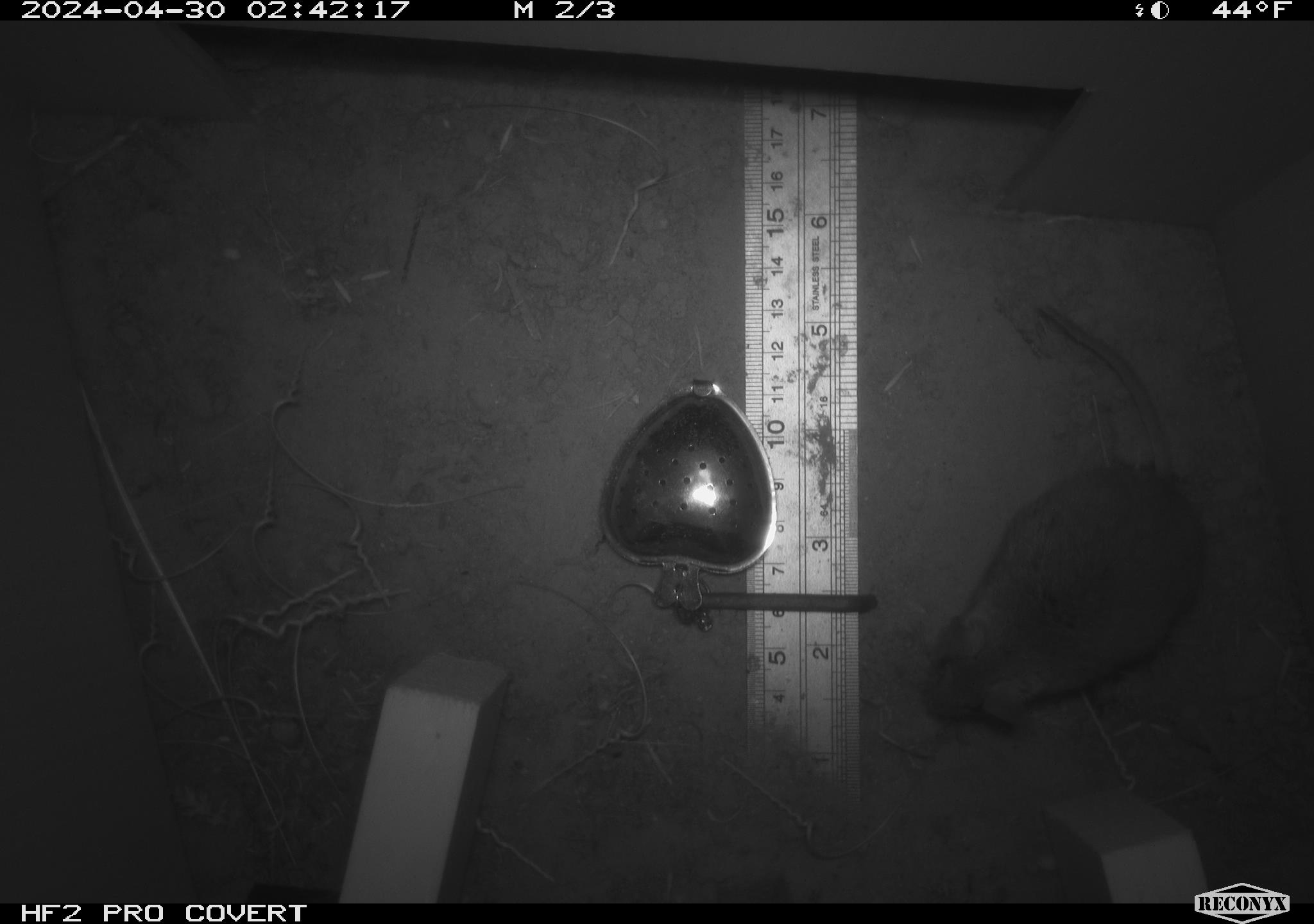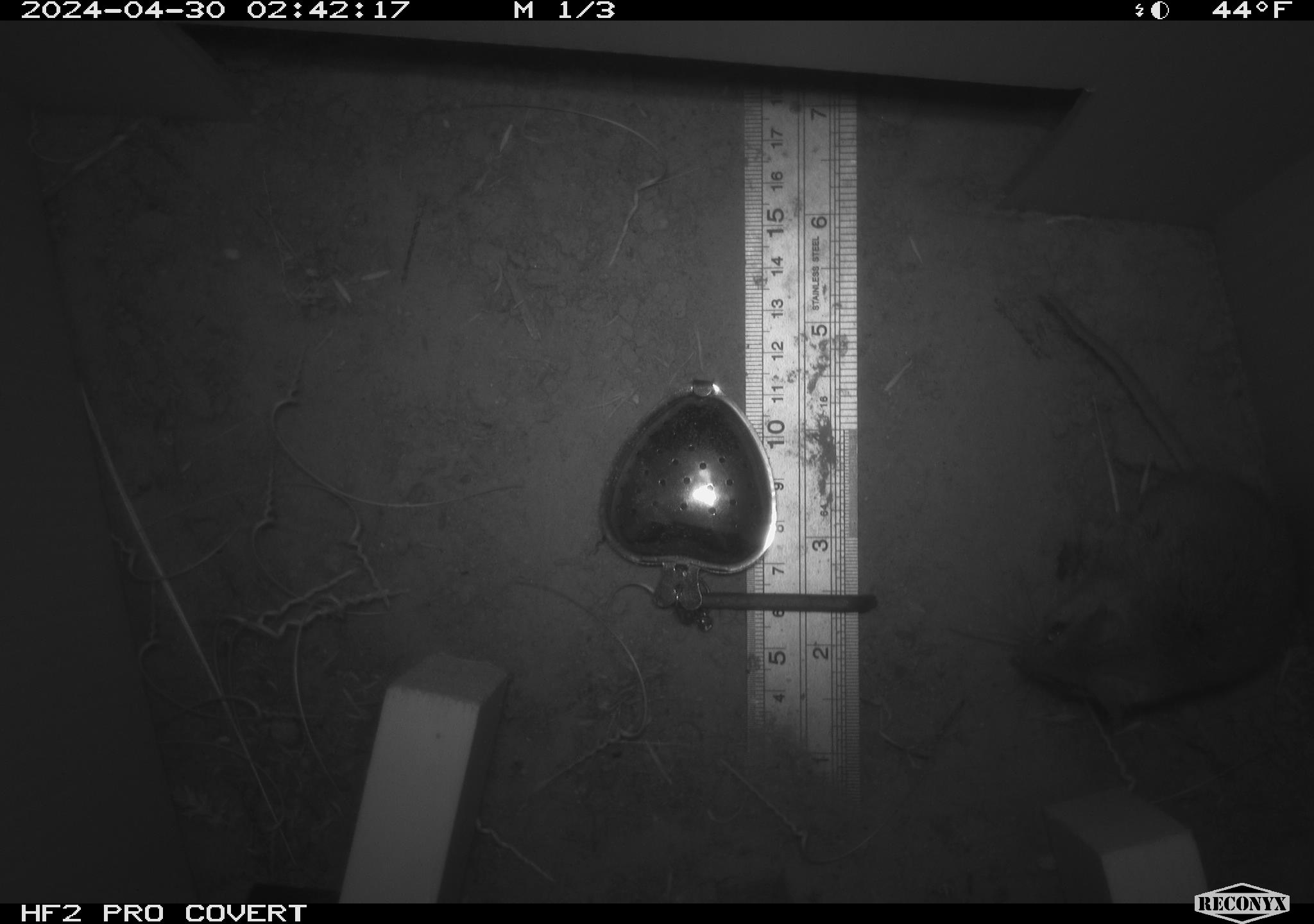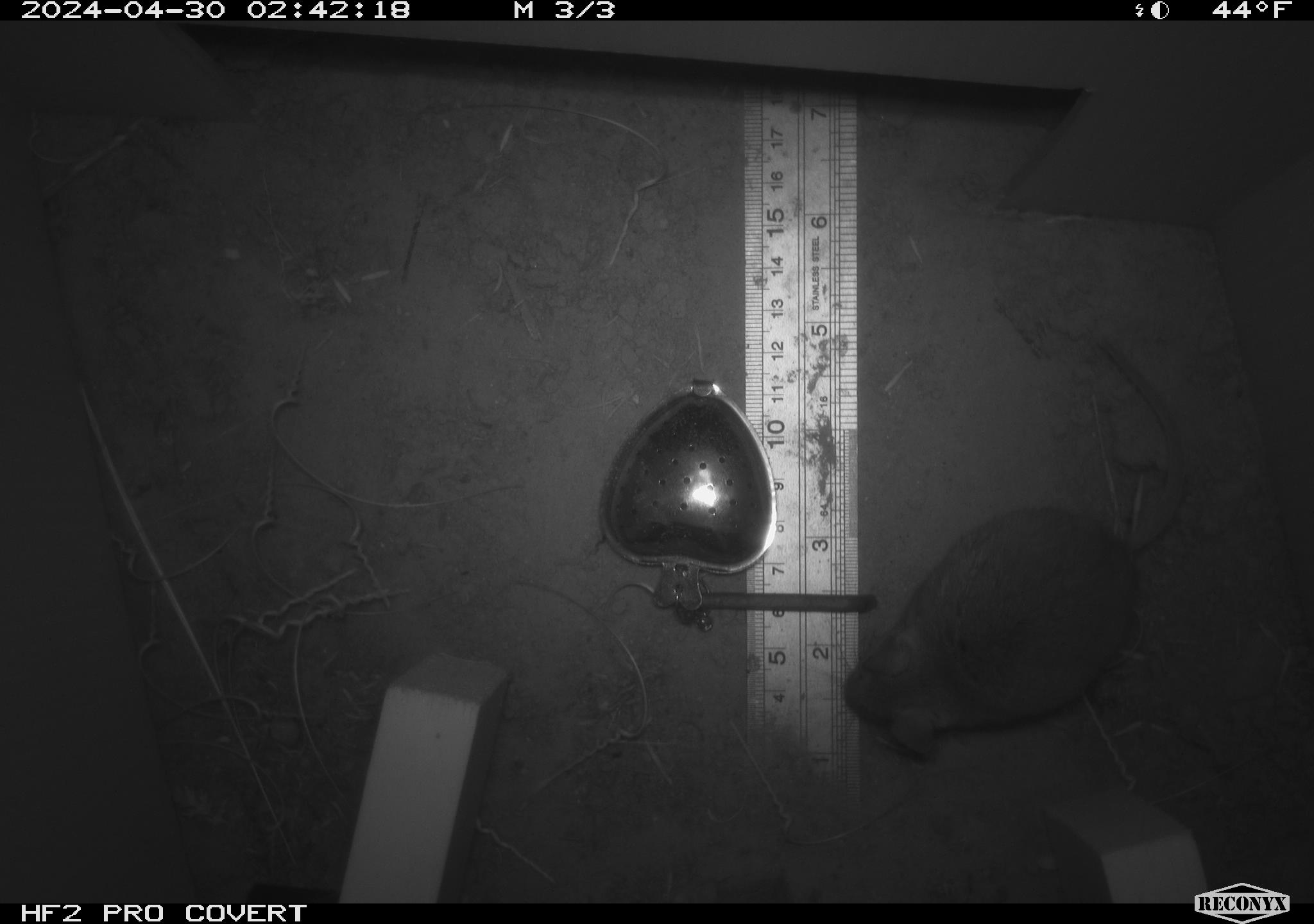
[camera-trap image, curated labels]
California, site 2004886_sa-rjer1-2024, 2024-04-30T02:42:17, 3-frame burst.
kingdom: Animalia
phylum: Chordata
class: Mammalia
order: Rodentia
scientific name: Rodentia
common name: mouse species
Mouse species (Rodentia).